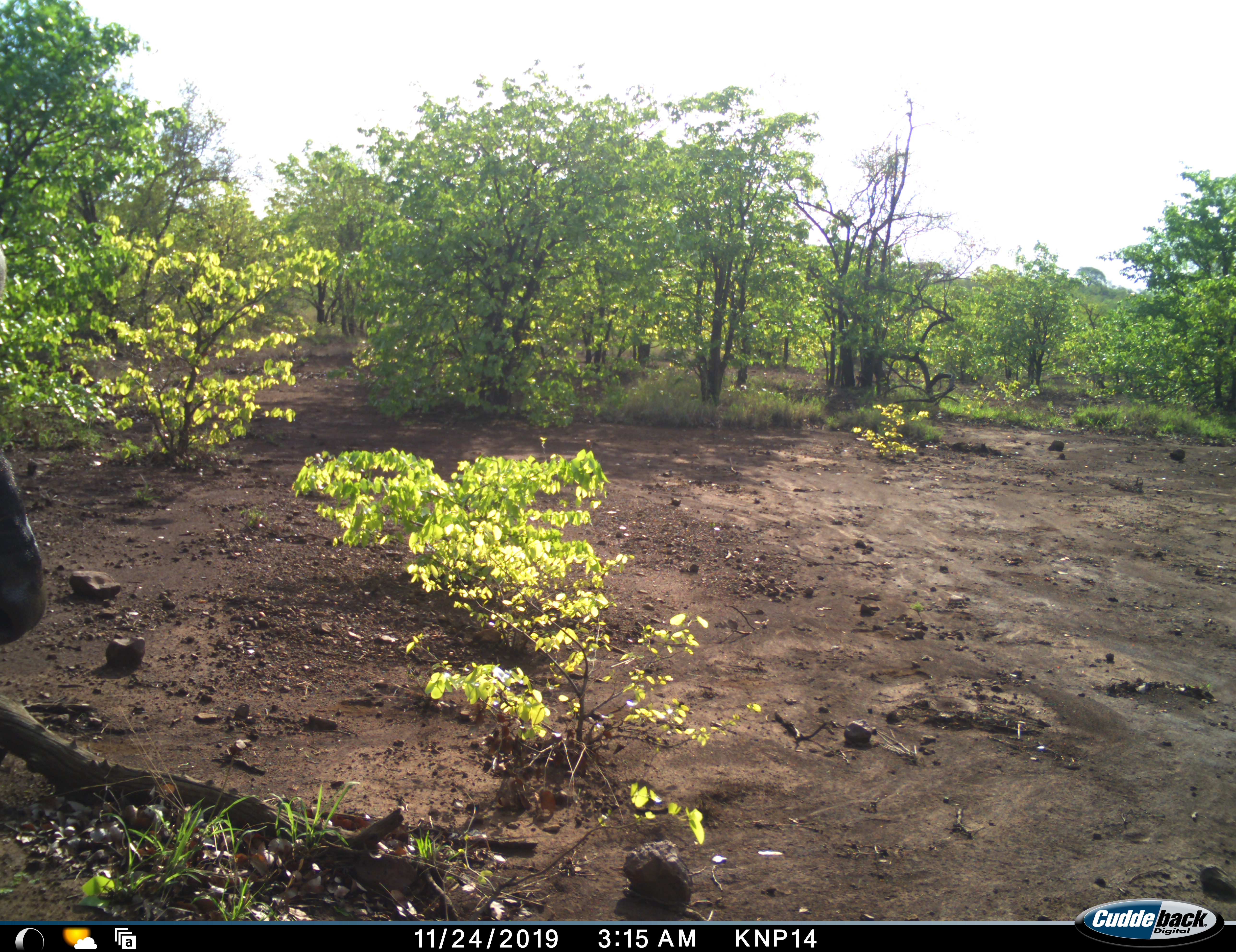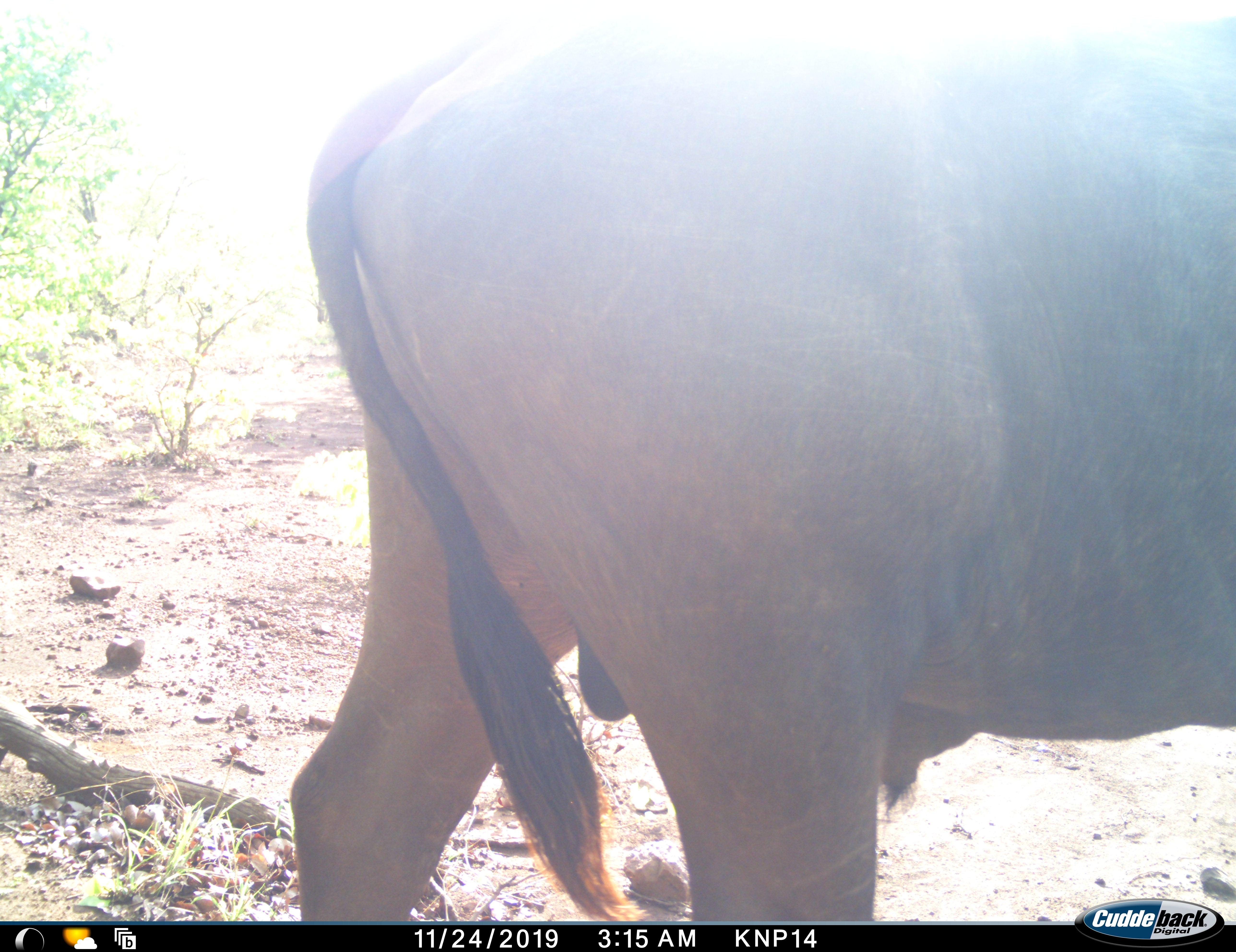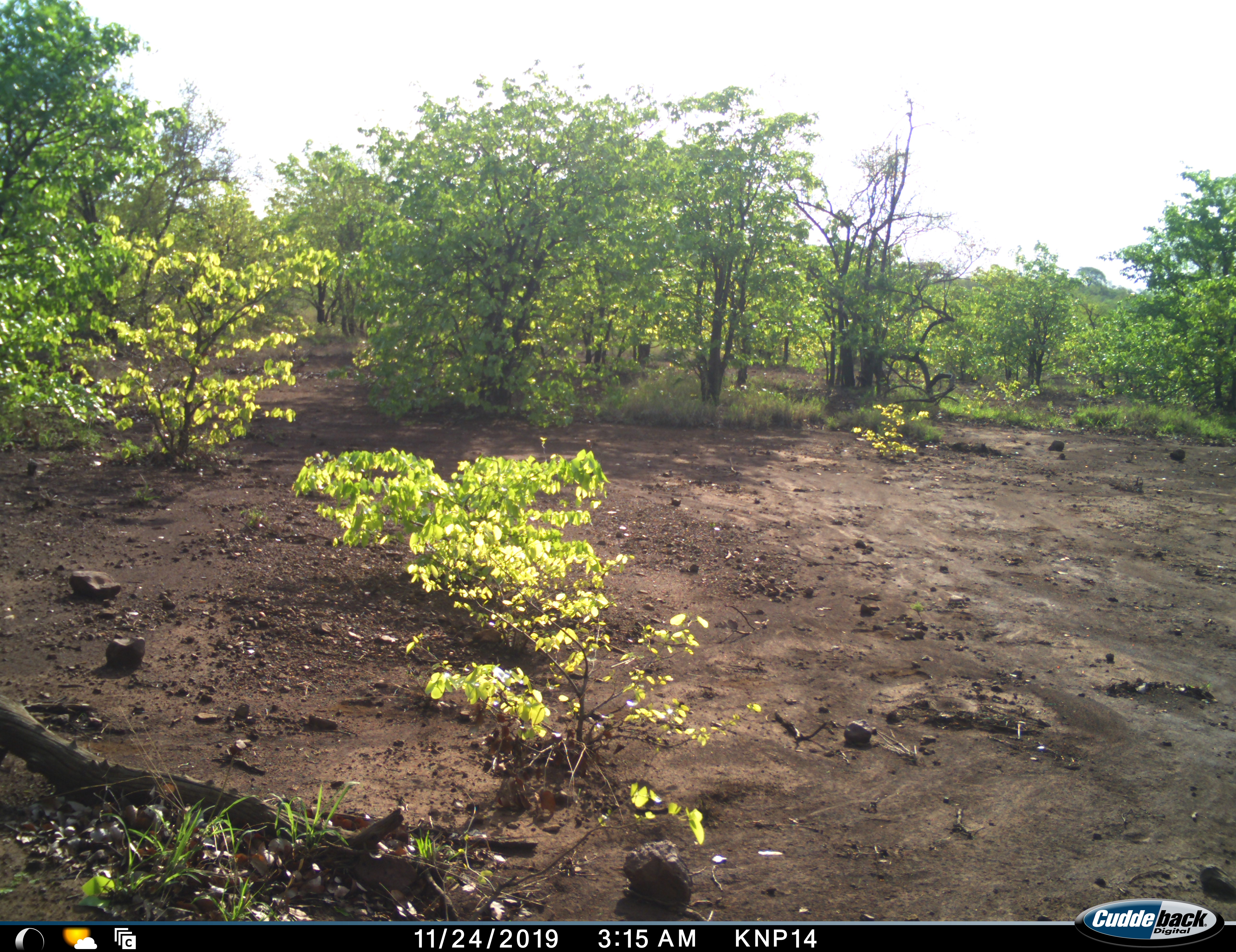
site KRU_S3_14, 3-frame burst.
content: unidentified animal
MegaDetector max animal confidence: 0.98